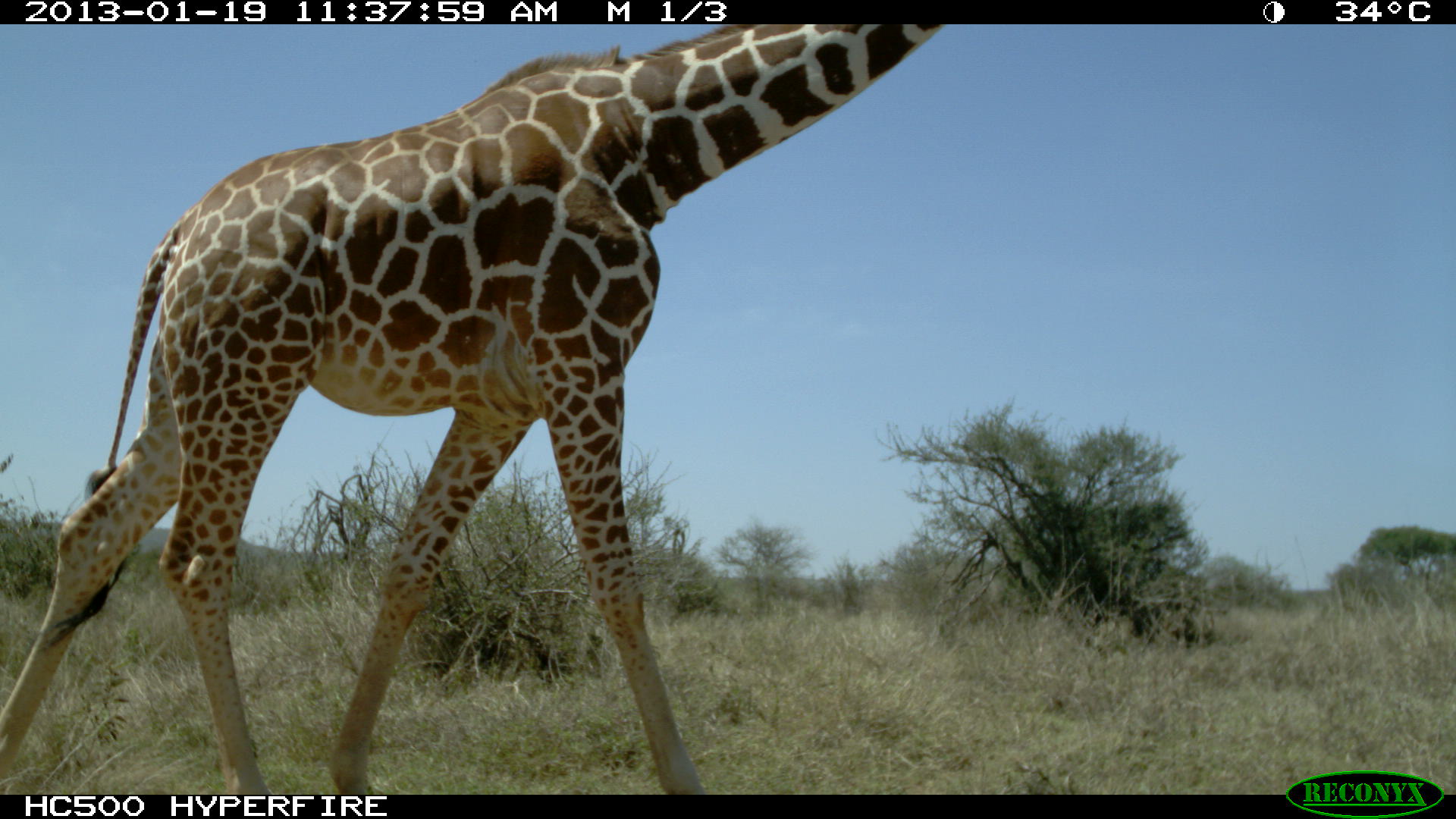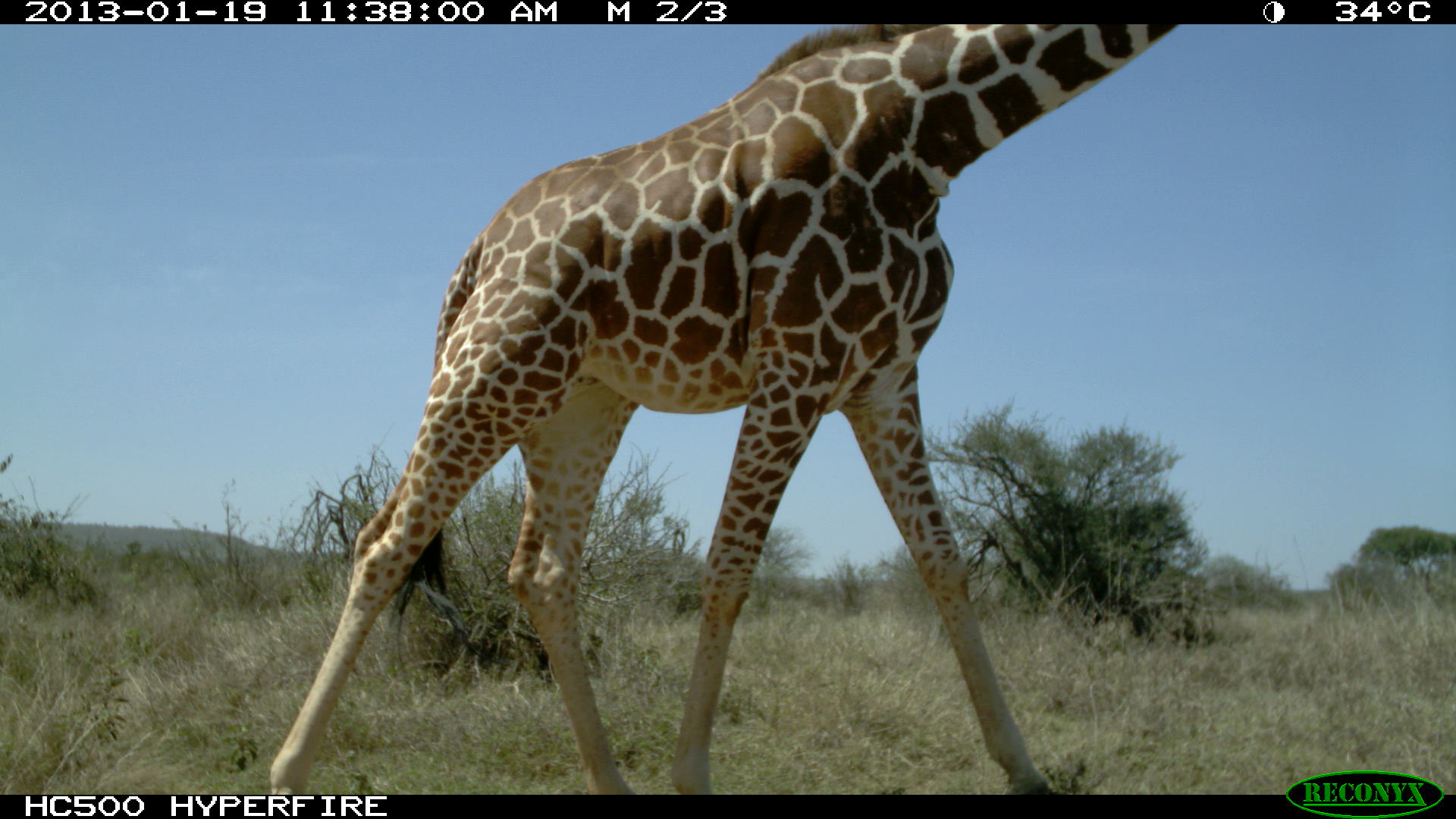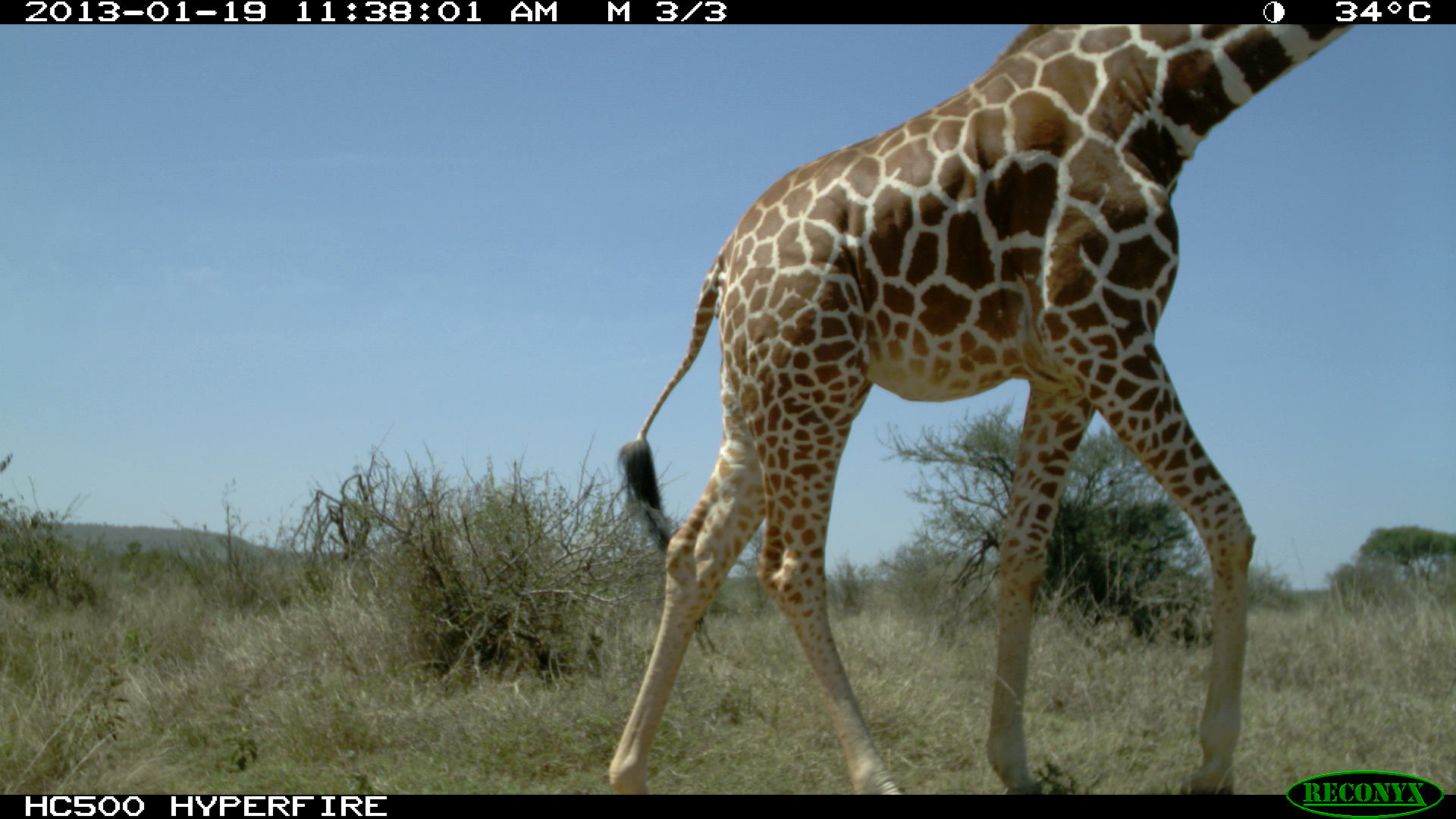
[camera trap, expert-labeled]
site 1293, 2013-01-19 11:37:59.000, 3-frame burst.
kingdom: Animalia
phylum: Chordata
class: Mammalia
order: Artiodactyla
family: Giraffidae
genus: Giraffa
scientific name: Giraffa camelopardalis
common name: giraffe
Giraffa camelopardalis (giraffe), count 1.